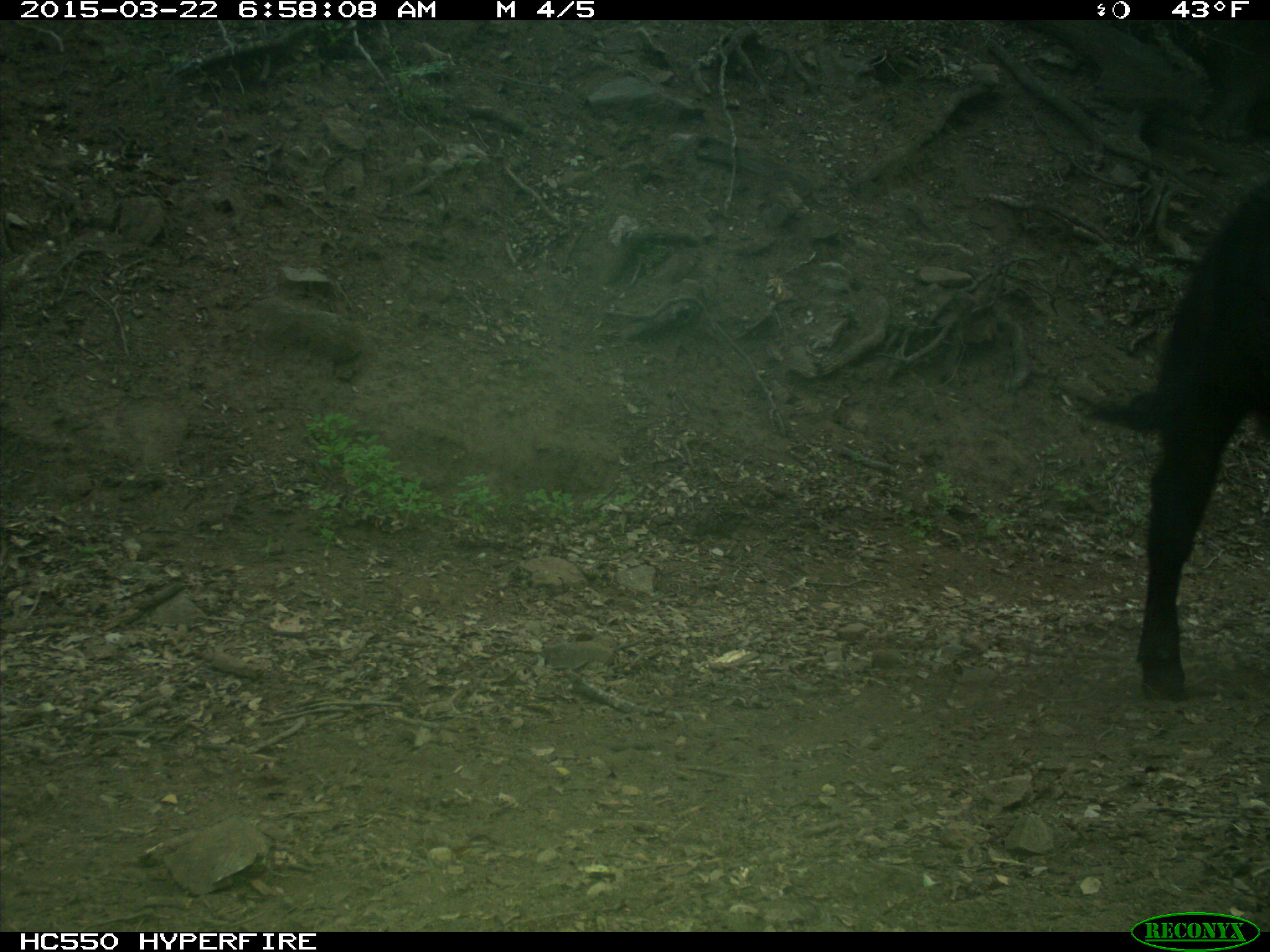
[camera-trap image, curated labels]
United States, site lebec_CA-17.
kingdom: Animalia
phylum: Chordata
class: Mammalia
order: Artiodactyla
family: Bovidae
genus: Bos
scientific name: Bos taurus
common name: domestic cow